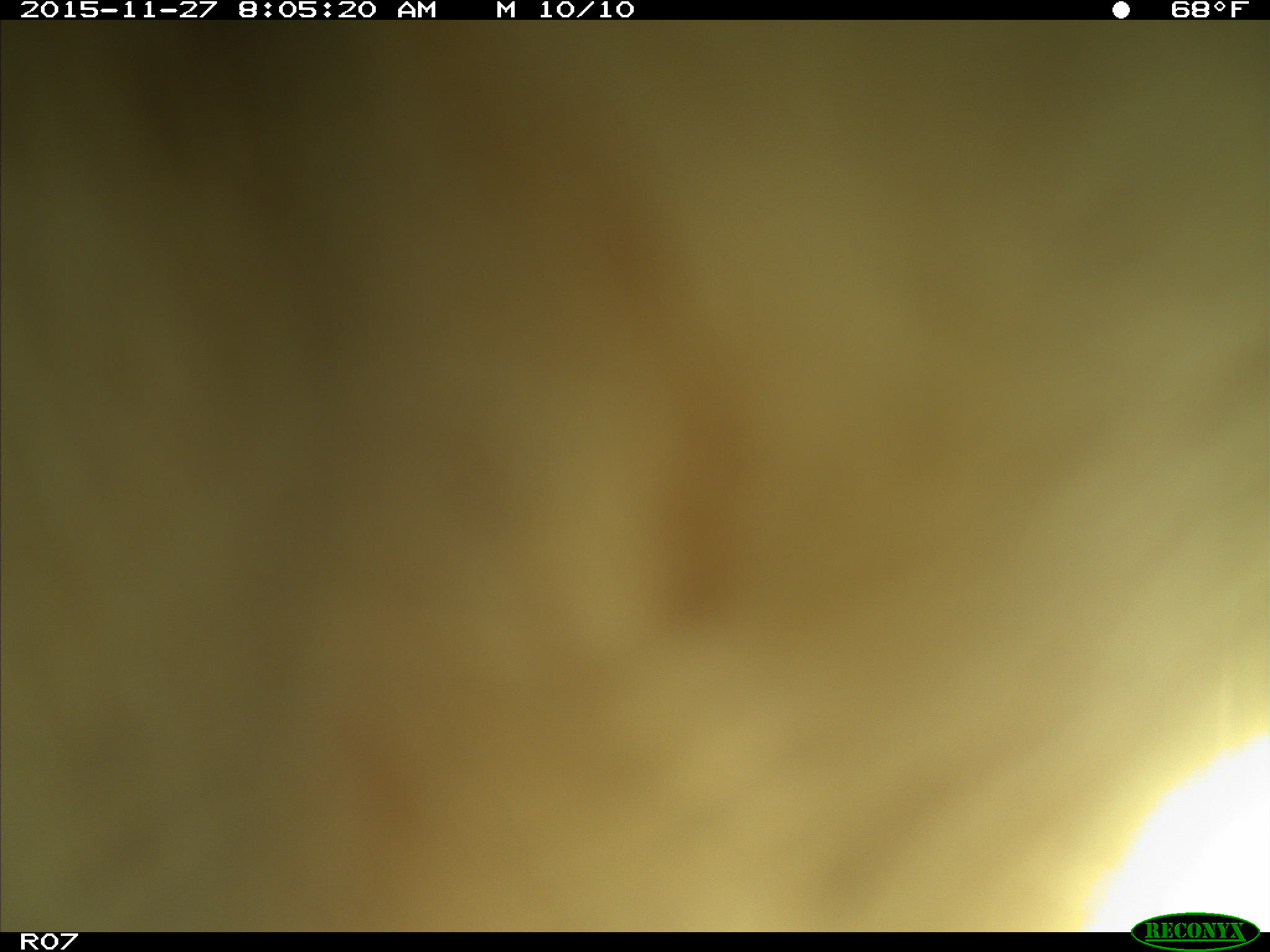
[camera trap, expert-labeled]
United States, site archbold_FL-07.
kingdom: Animalia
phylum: Chordata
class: Mammalia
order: Artiodactyla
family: Bovidae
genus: Bos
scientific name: Bos taurus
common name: domestic cow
Bos taurus (domestic cow).